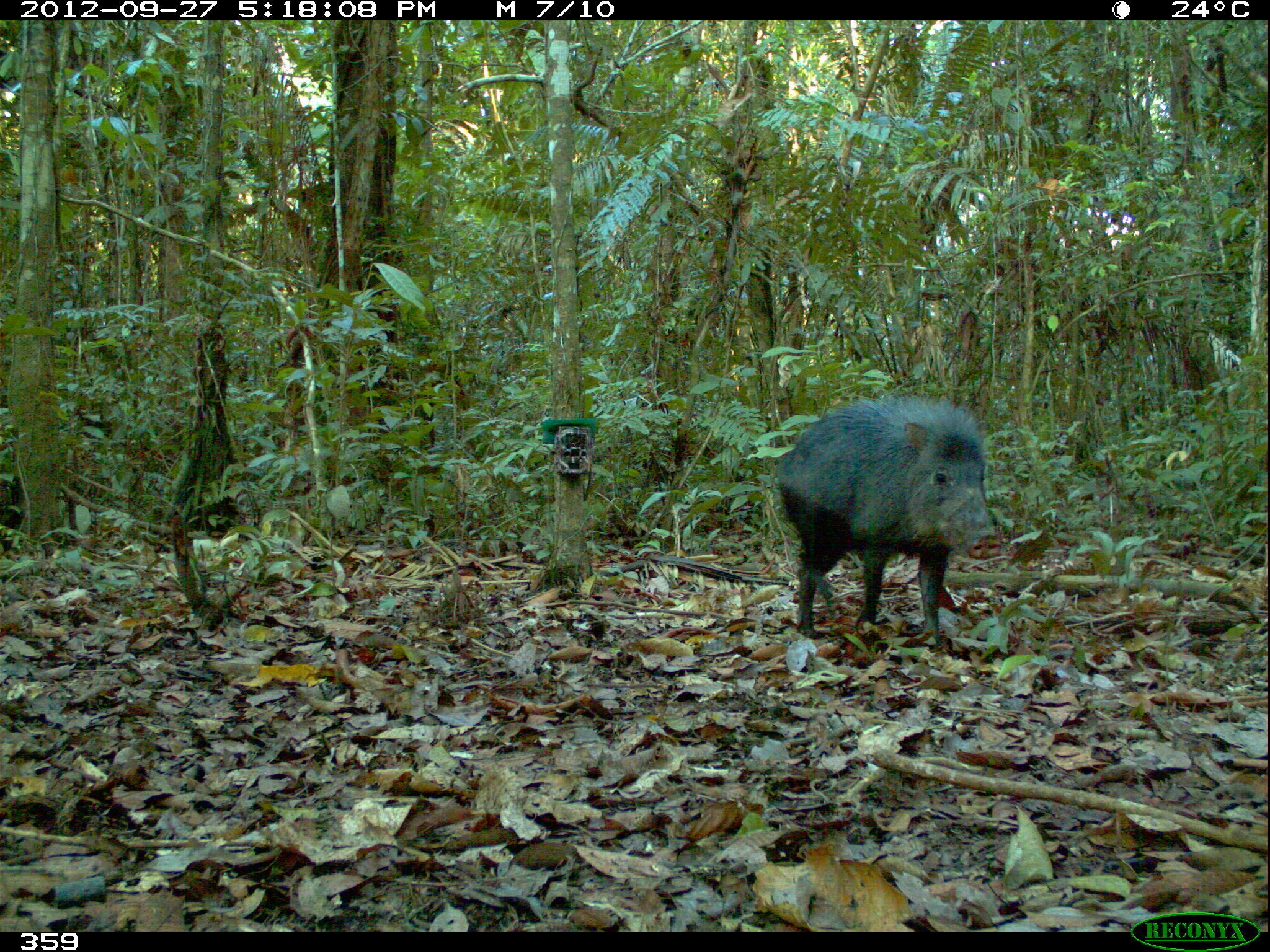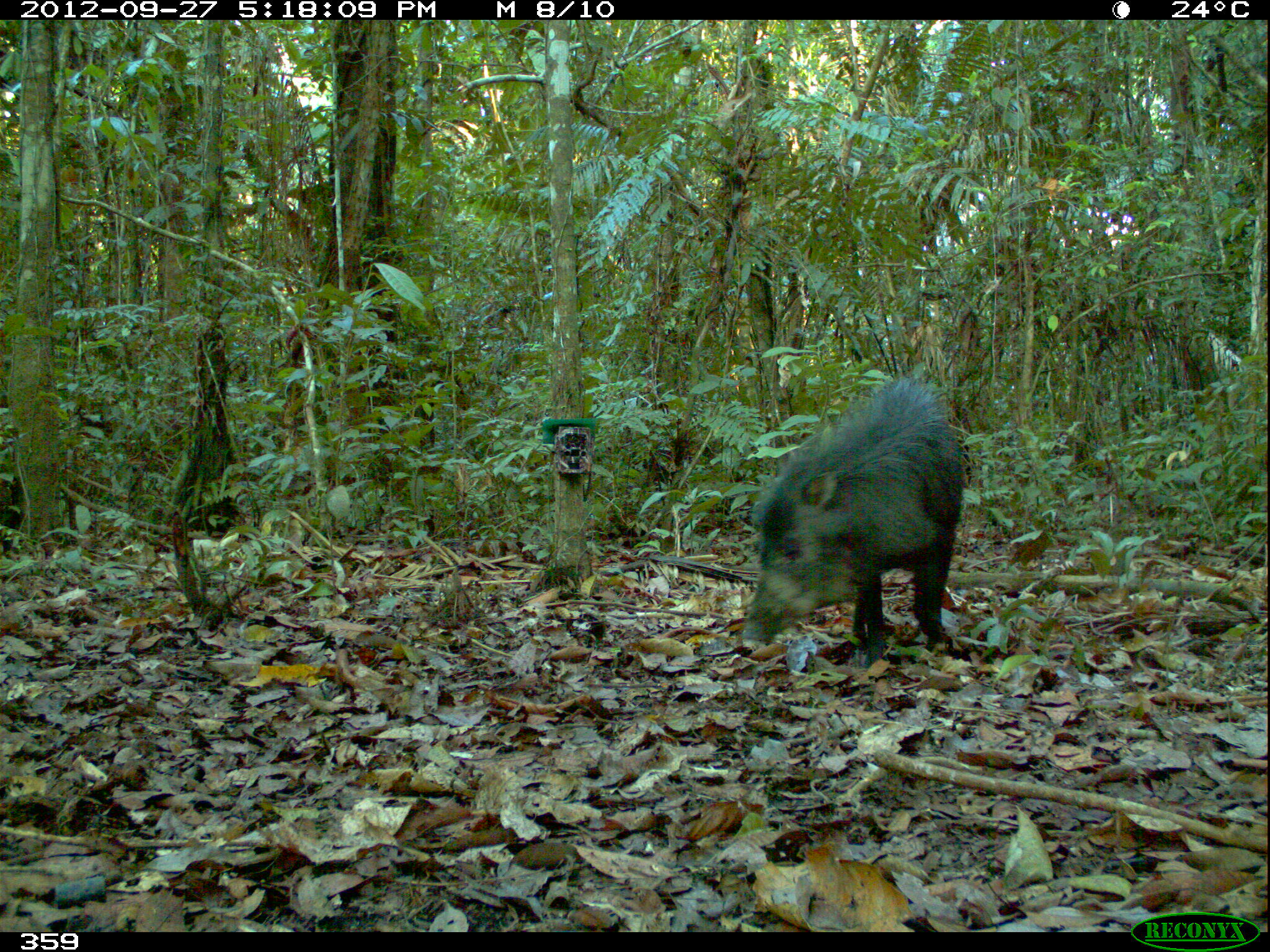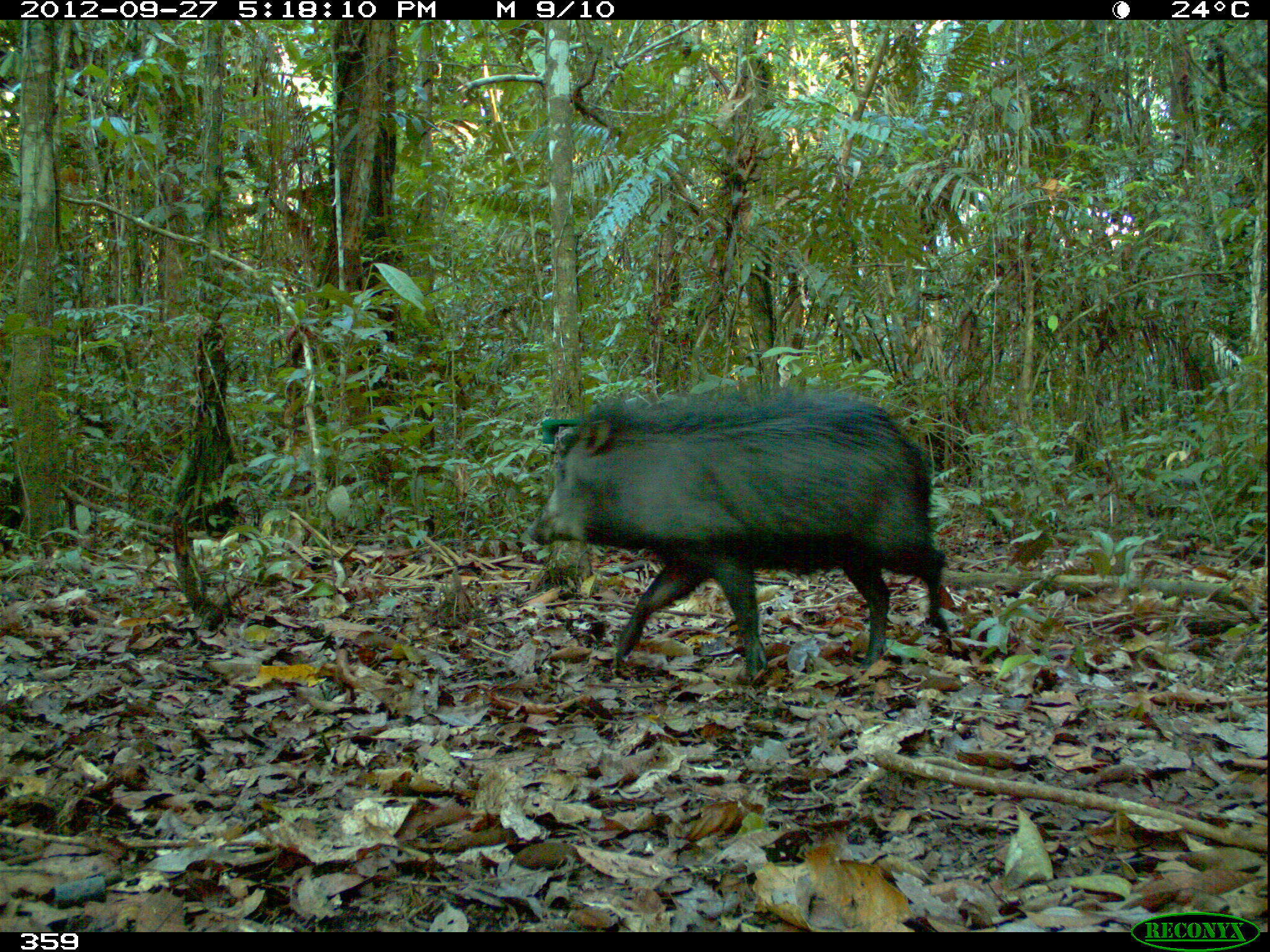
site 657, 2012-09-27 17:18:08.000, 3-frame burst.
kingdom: Animalia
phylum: Chordata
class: Mammalia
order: Artiodactyla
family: Tayassuidae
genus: Tayassu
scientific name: Tayassu pecari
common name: white-lipped peccary